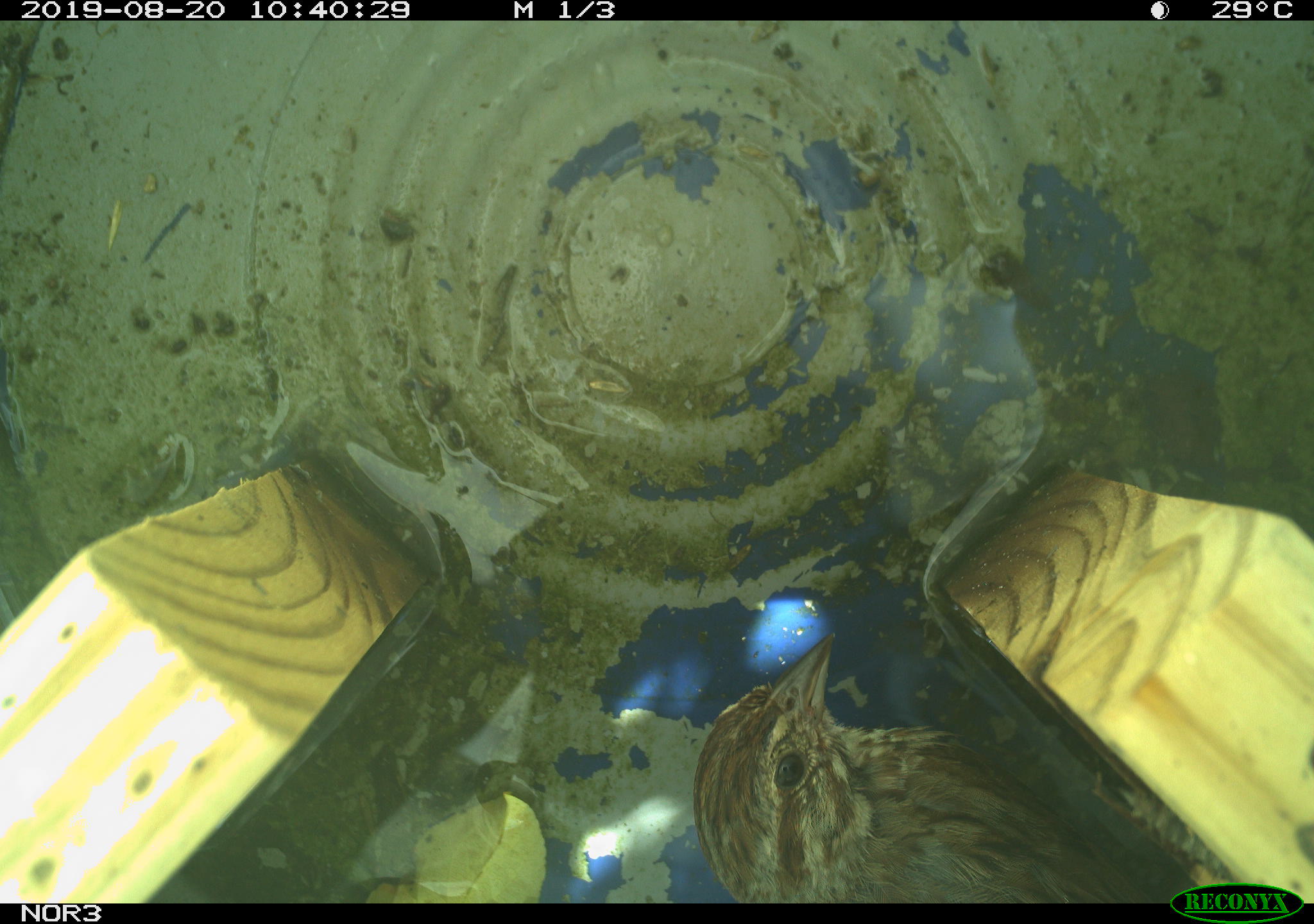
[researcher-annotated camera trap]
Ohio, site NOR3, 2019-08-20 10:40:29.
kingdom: Animalia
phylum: Chordata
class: Aves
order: Passeriformes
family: Passerellidae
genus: Melospiza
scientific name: Melospiza melodia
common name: song sparrow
Song sparrow (Melospiza melodia).